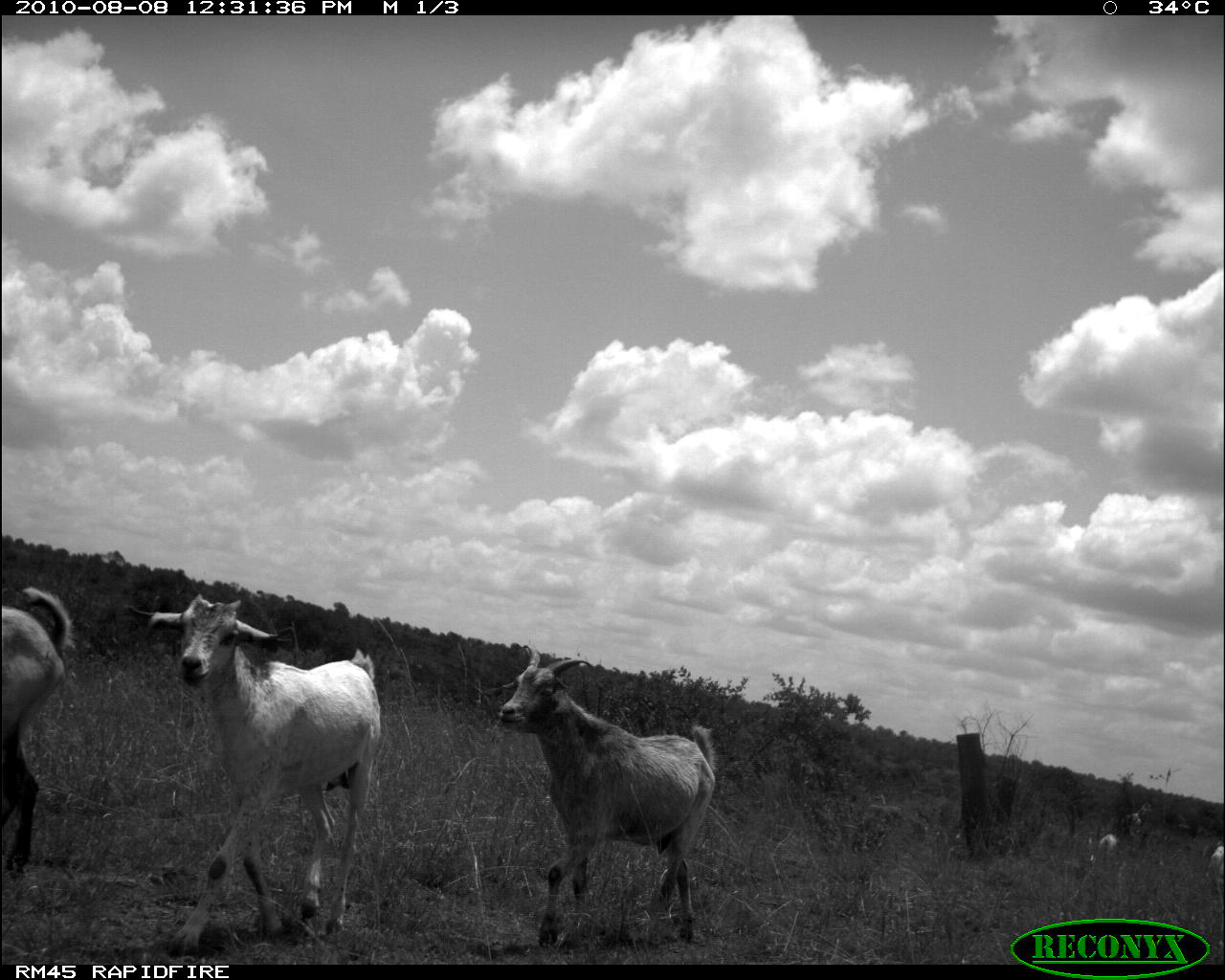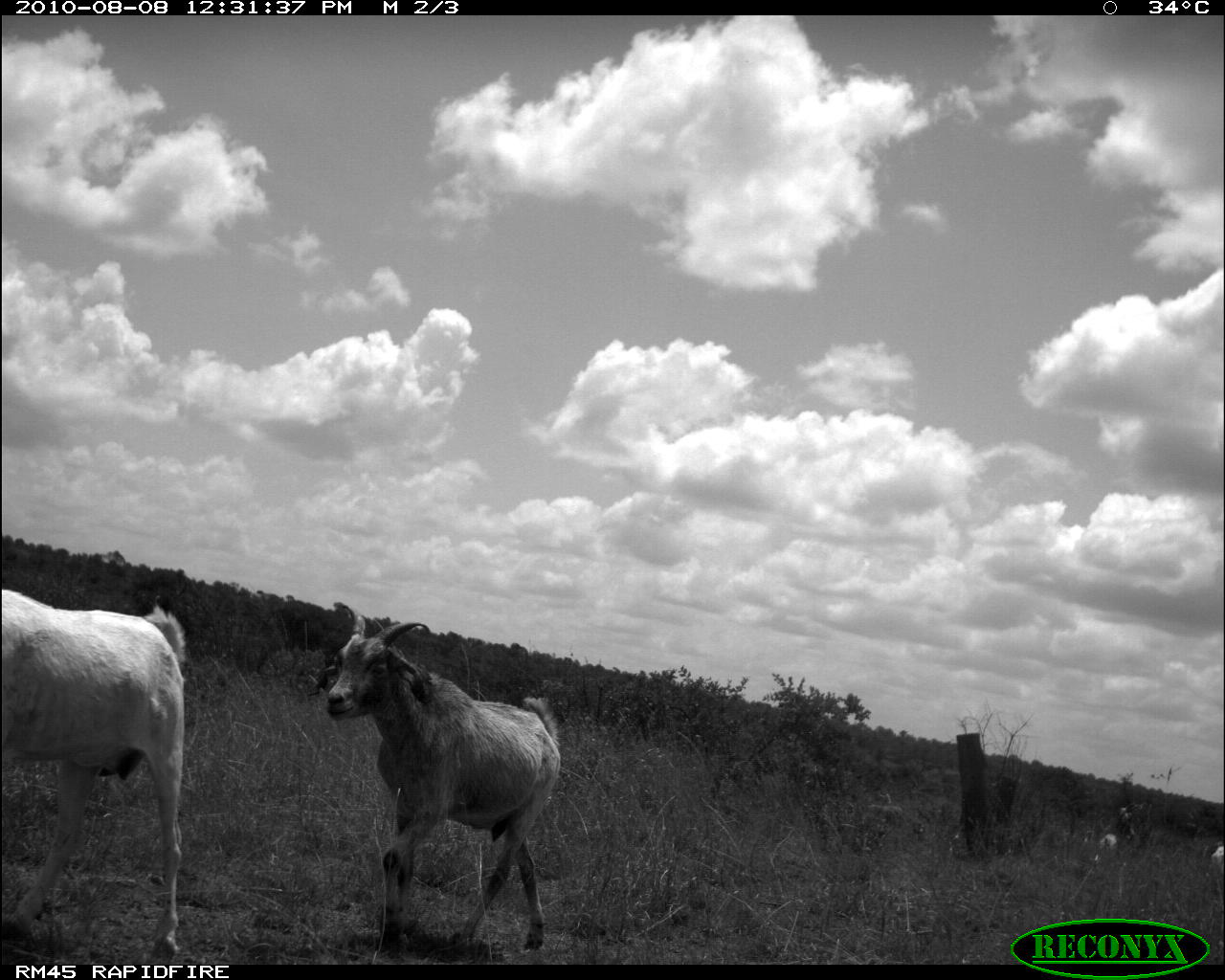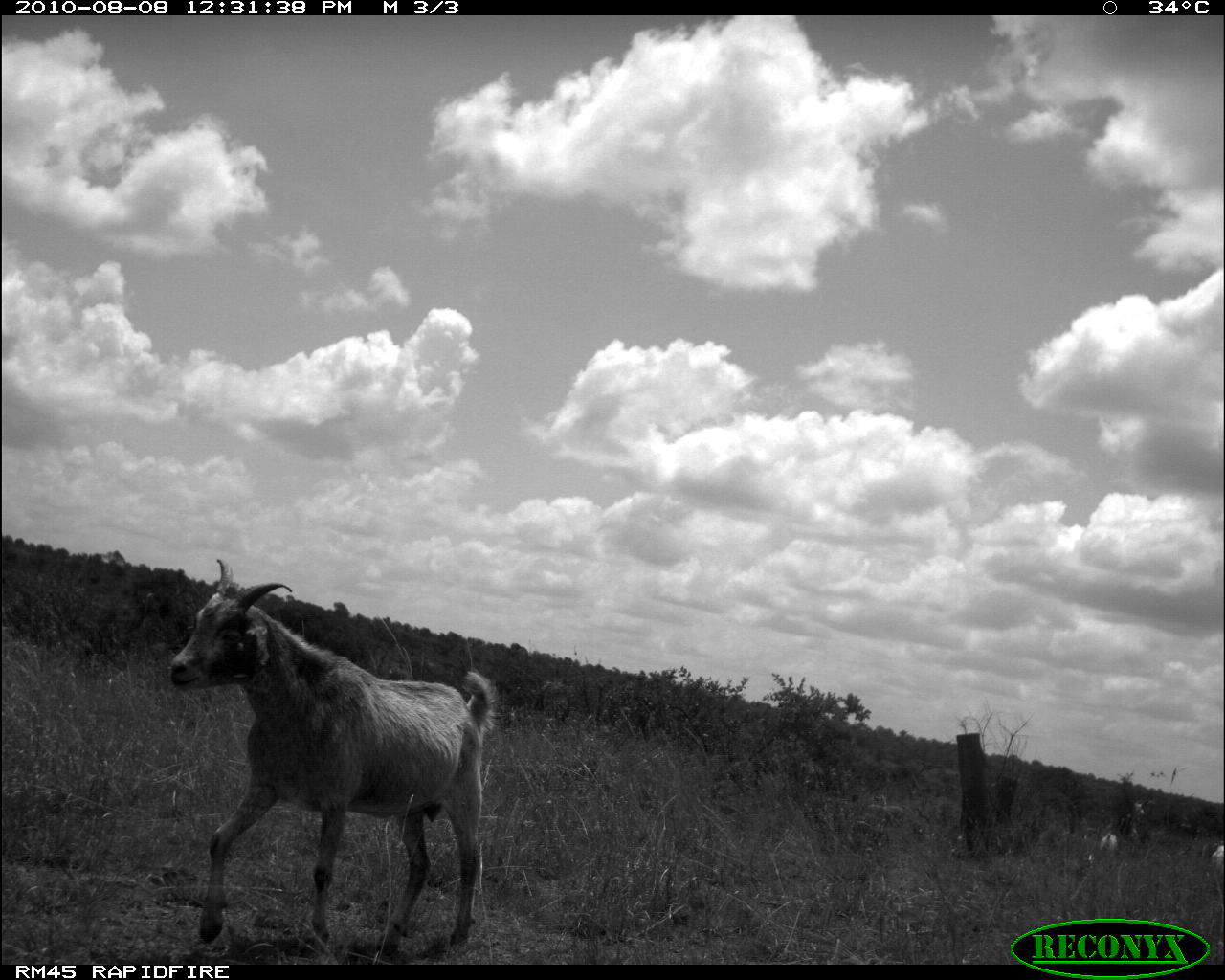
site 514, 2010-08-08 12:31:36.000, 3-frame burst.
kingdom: Animalia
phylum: Chordata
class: Mammalia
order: Artiodactyla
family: Bovidae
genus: Capra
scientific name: Capra aegagrus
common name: wild goat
Capra aegagrus (wild goat), count 3.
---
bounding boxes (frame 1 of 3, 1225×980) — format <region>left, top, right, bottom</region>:
capra aegagrus: <region>146, 592, 383, 955</region>; <region>497, 644, 717, 950</region>; <region>0, 586, 78, 868</region>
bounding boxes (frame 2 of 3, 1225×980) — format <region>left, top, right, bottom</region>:
capra aegagrus: <region>326, 604, 562, 960</region>; <region>2, 590, 188, 964</region>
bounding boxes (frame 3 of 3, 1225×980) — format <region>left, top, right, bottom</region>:
capra aegagrus: <region>167, 555, 496, 964</region>; <region>1209, 844, 1225, 883</region>; <region>1099, 831, 1117, 857</region>